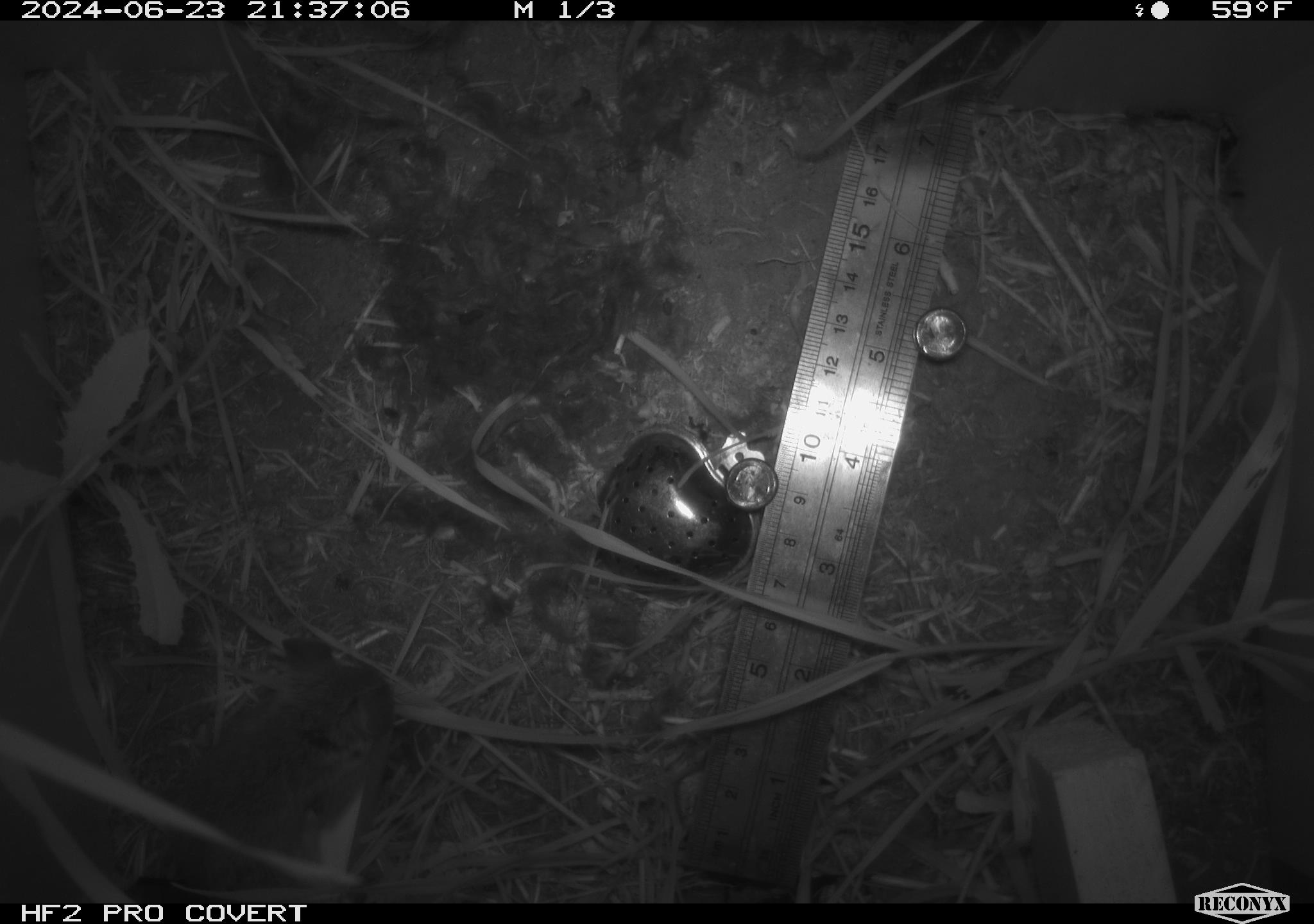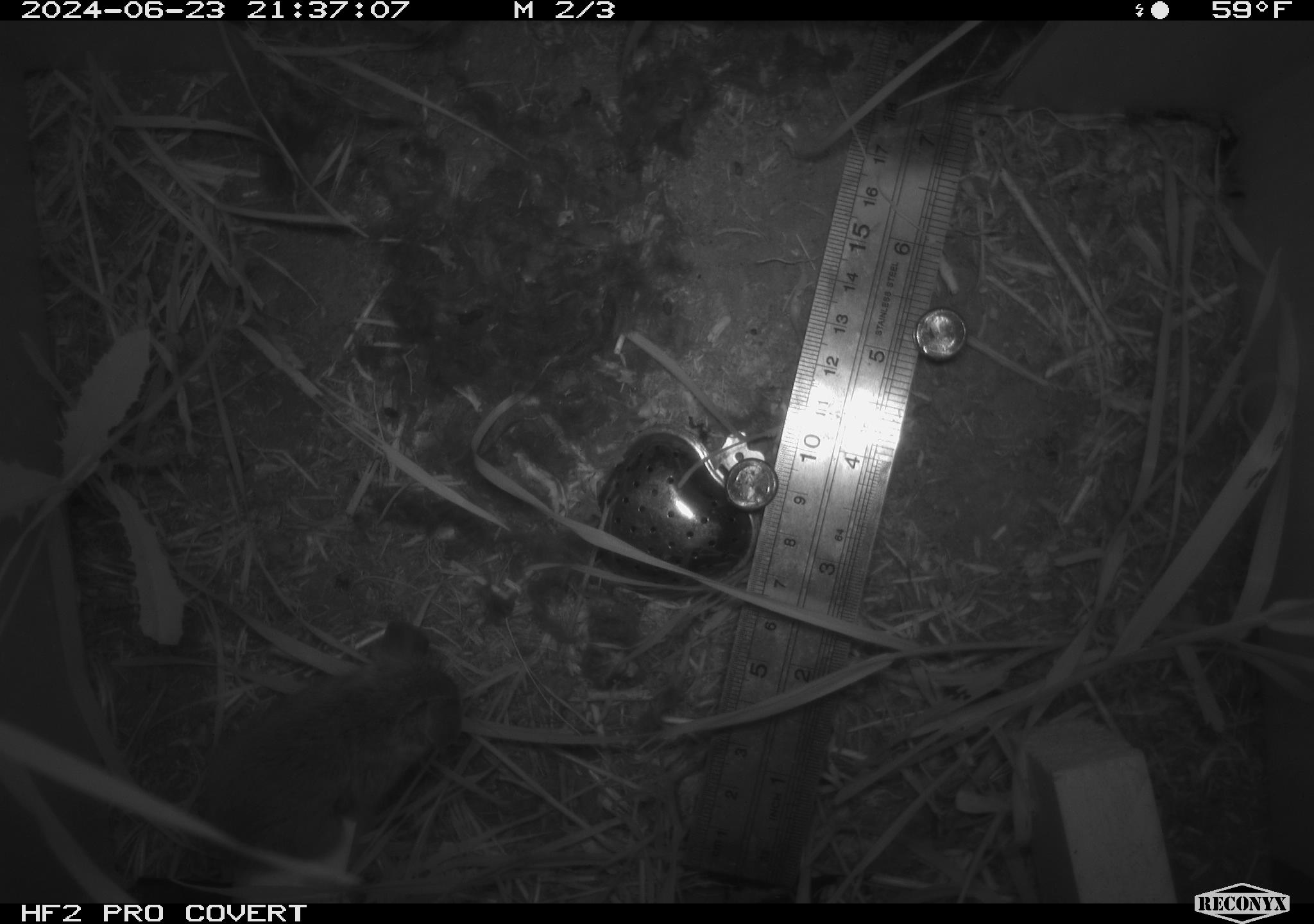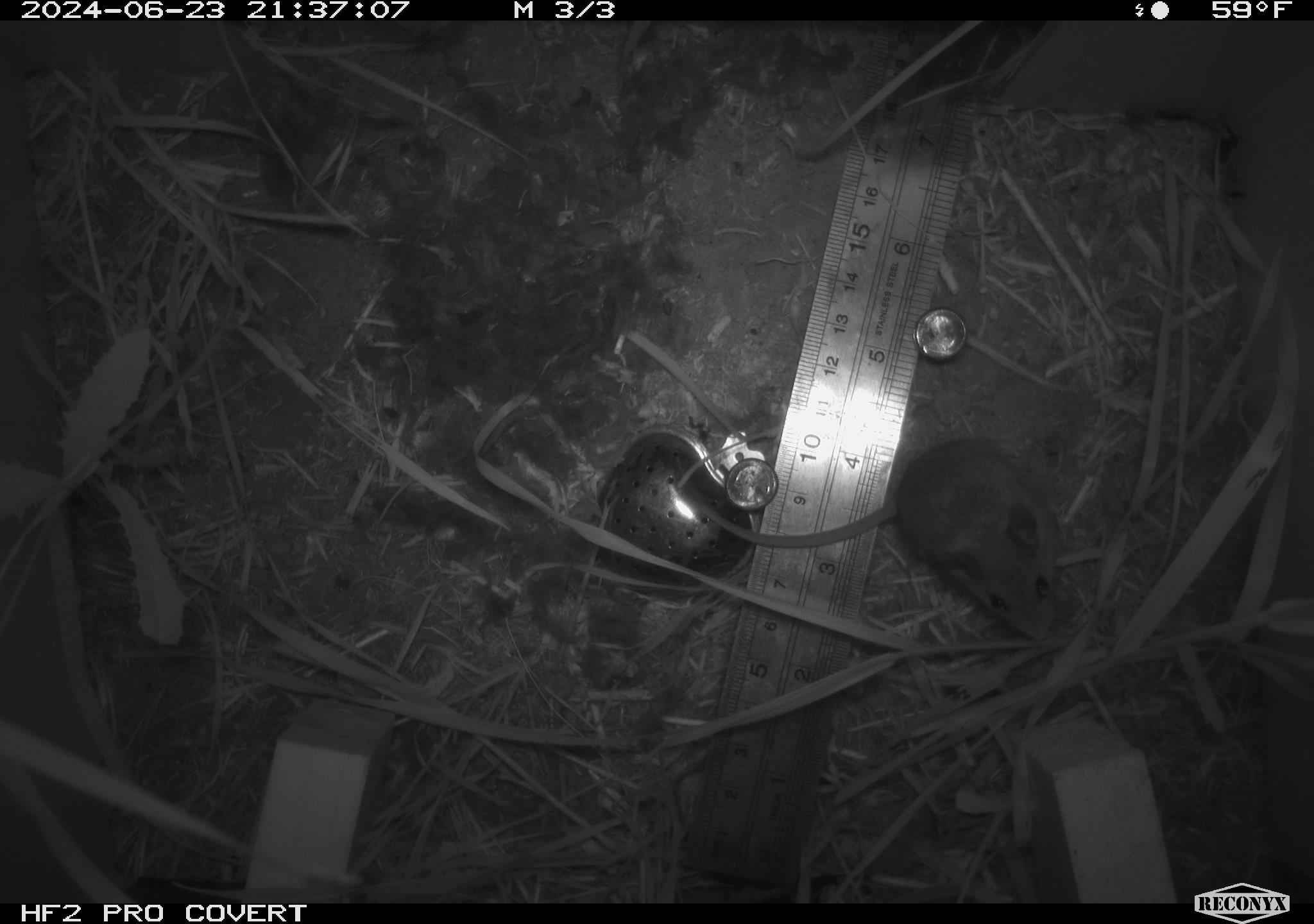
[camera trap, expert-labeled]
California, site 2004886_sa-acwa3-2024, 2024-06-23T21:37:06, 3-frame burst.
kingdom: Animalia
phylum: Chordata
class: Mammalia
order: Rodentia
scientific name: Rodentia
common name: mouse species